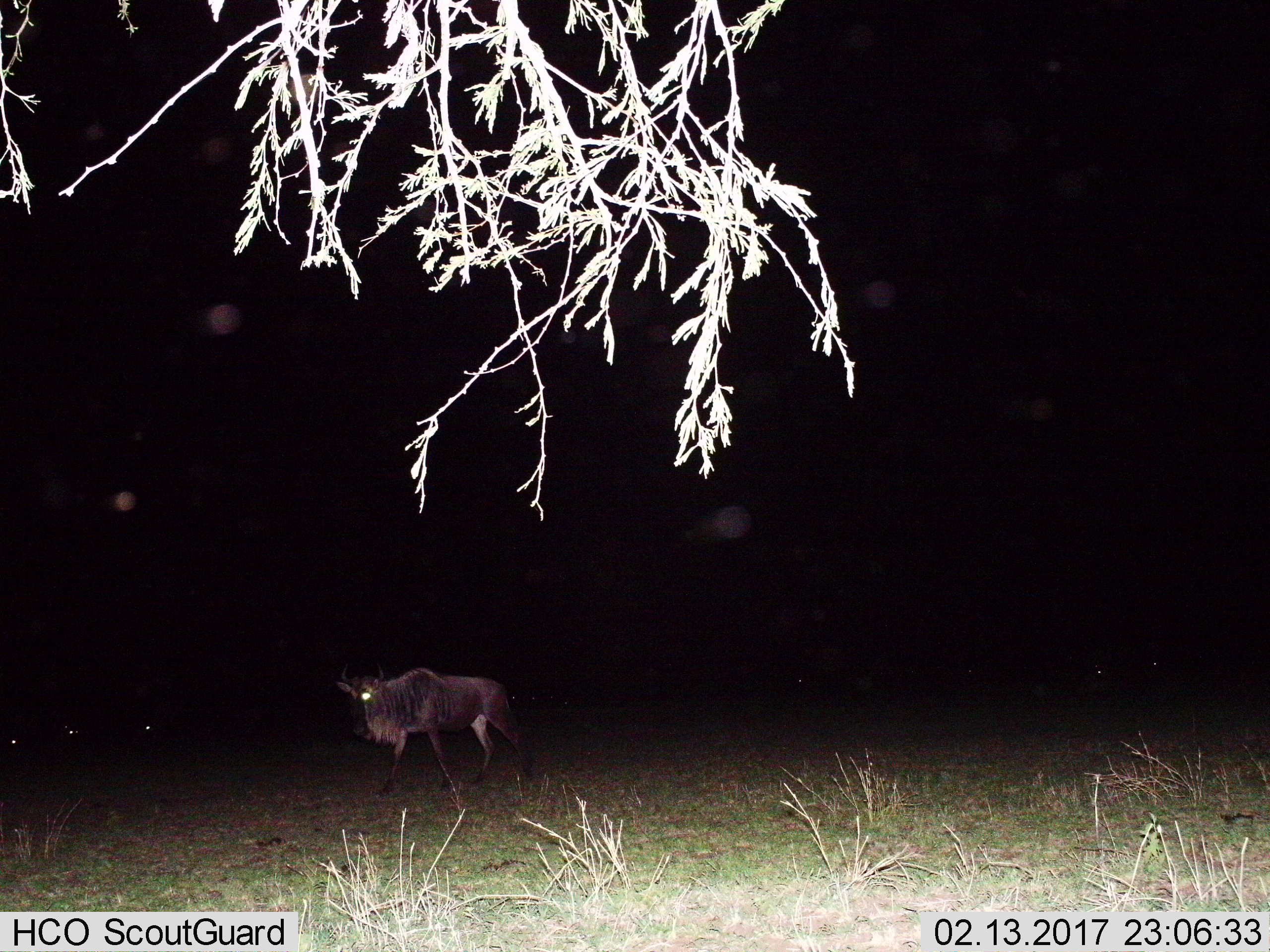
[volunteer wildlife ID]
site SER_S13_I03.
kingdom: Animalia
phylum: Chordata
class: Mammalia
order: Artiodactyla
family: Bovidae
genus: Connochaetes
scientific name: Connochaetes taurinus taurinus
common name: blue wildebeest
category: wildebeestblue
Wildebeestblue (blue wildebeest) (Connochaetes taurinus taurinus), count 1. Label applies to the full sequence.